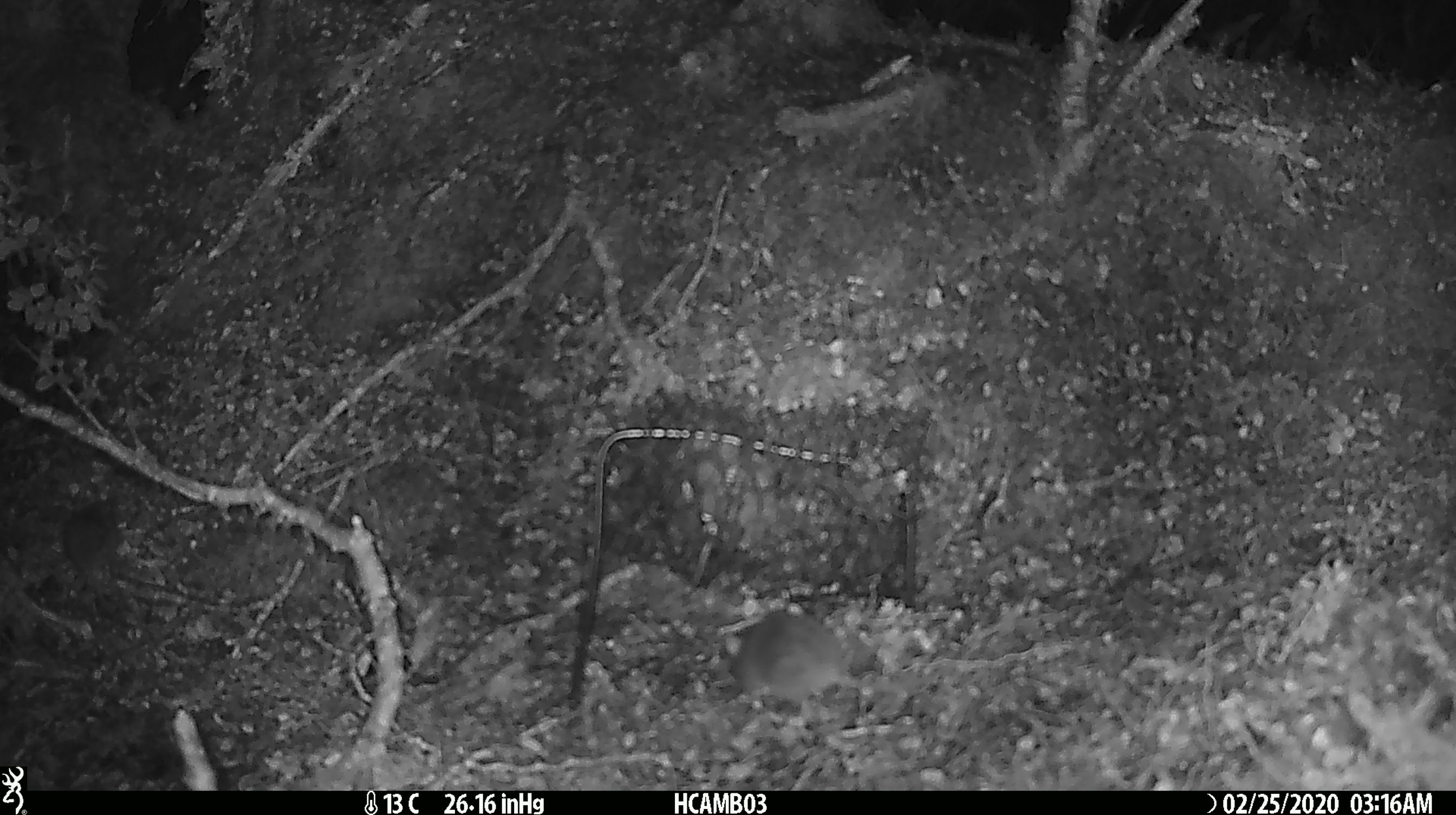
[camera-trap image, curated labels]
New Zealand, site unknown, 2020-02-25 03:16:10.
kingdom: Animalia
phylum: Chordata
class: Mammalia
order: Rodentia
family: Muridae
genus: Mus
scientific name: Mus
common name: mouse